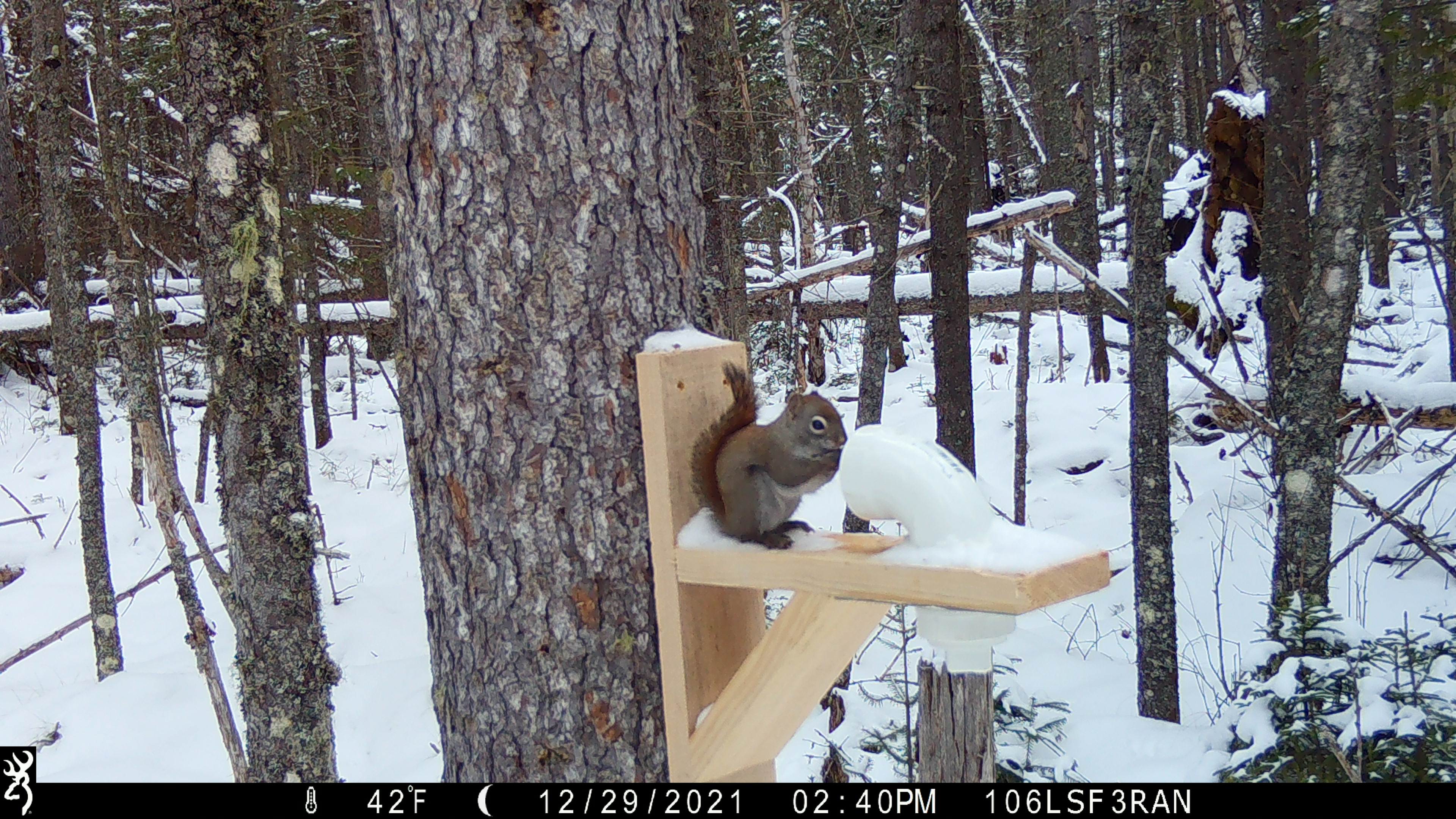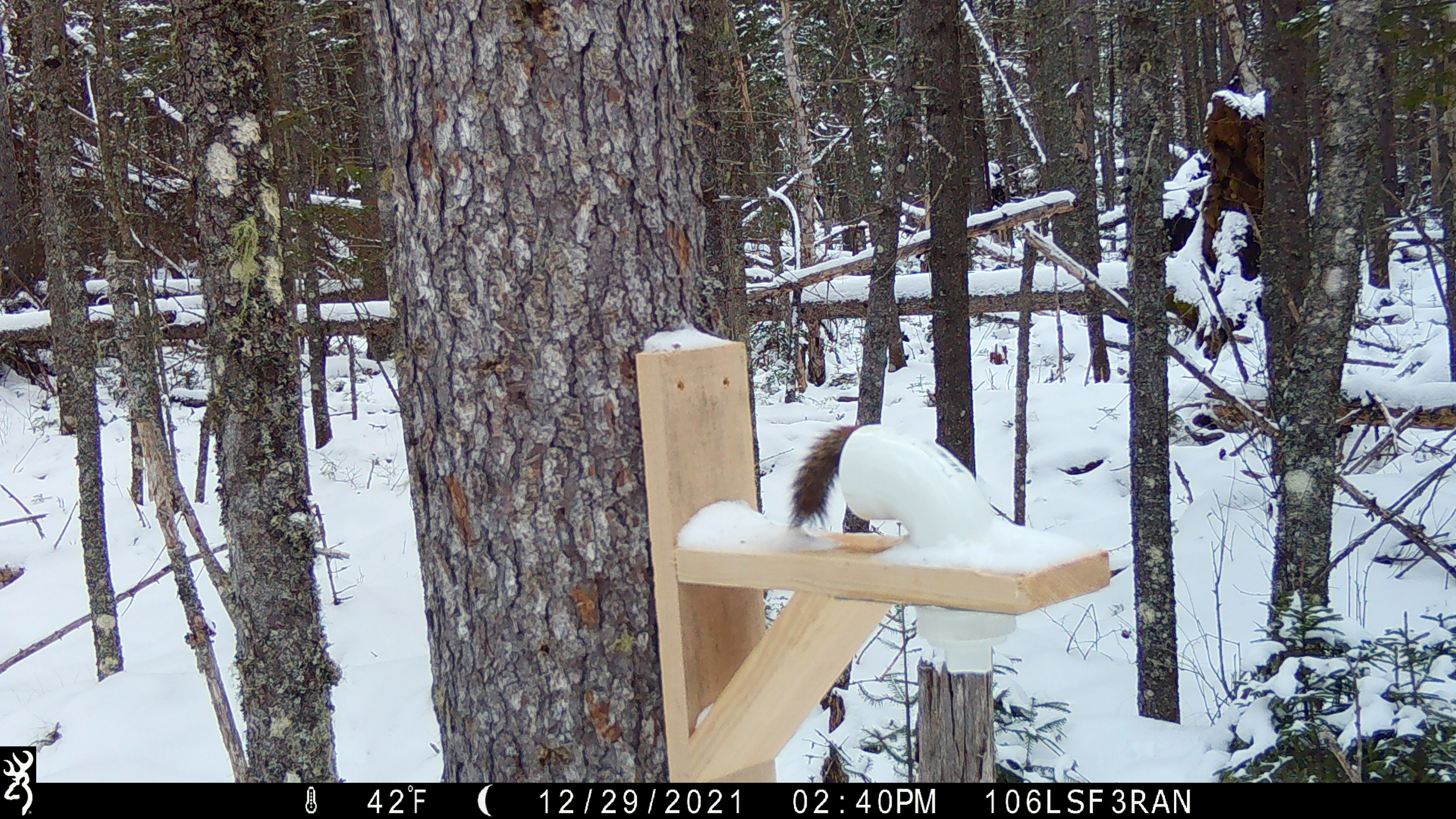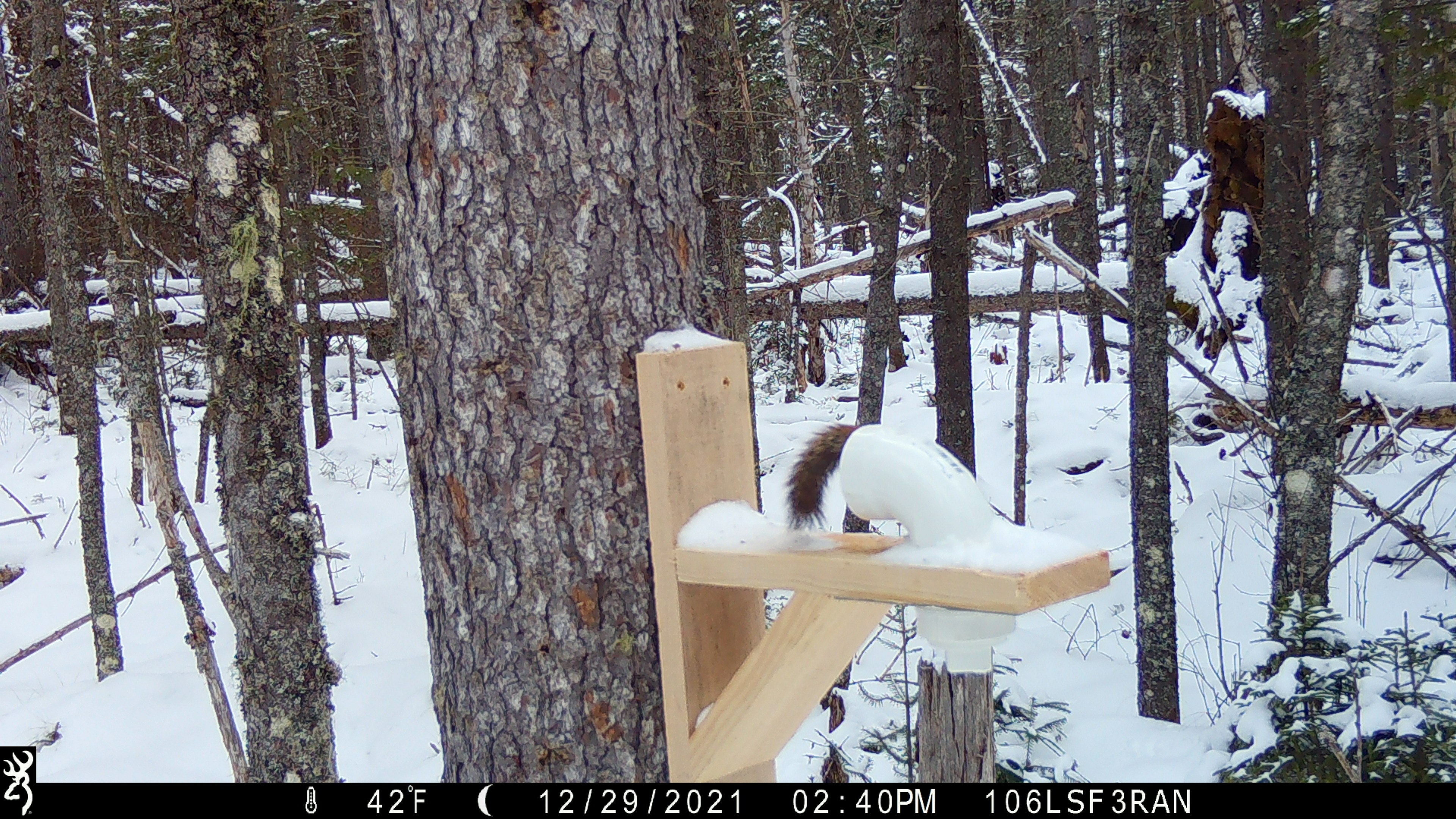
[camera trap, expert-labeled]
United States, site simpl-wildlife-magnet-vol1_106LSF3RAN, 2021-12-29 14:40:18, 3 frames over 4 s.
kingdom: Animalia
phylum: Chordata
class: Mammalia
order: Rodentia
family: Sciuridae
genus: Tamiasciurus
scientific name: Tamiasciurus hudsonicus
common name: red squirrel